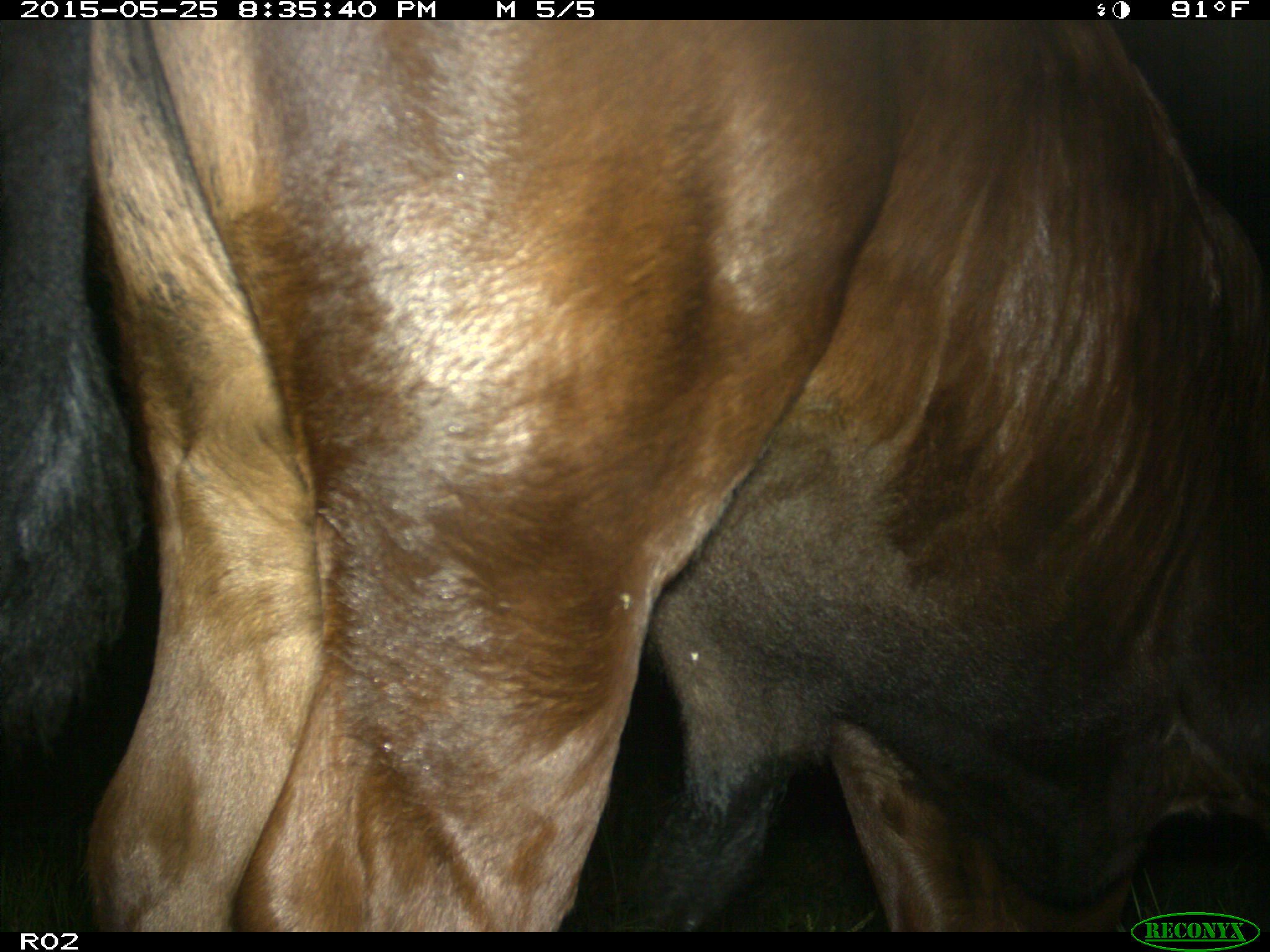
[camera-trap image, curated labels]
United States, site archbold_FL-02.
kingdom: Animalia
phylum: Chordata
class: Mammalia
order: Artiodactyla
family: Bovidae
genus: Bos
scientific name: Bos taurus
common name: domestic cow